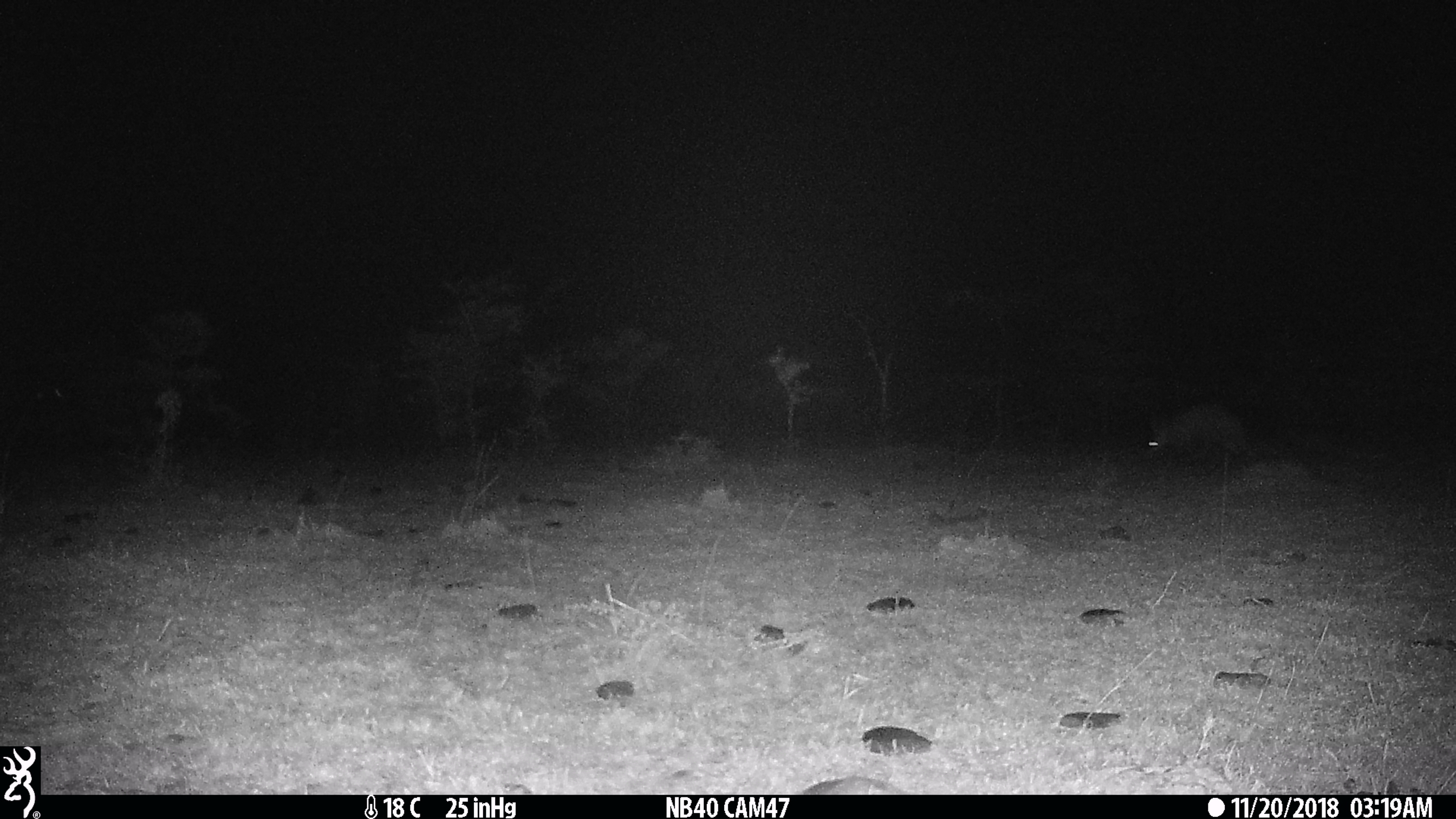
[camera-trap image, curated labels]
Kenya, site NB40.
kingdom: Animalia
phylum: Chordata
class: Mammalia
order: Tubulidentata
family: Orycteropodidae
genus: Orycteropus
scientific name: Orycteropus afer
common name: aardvark